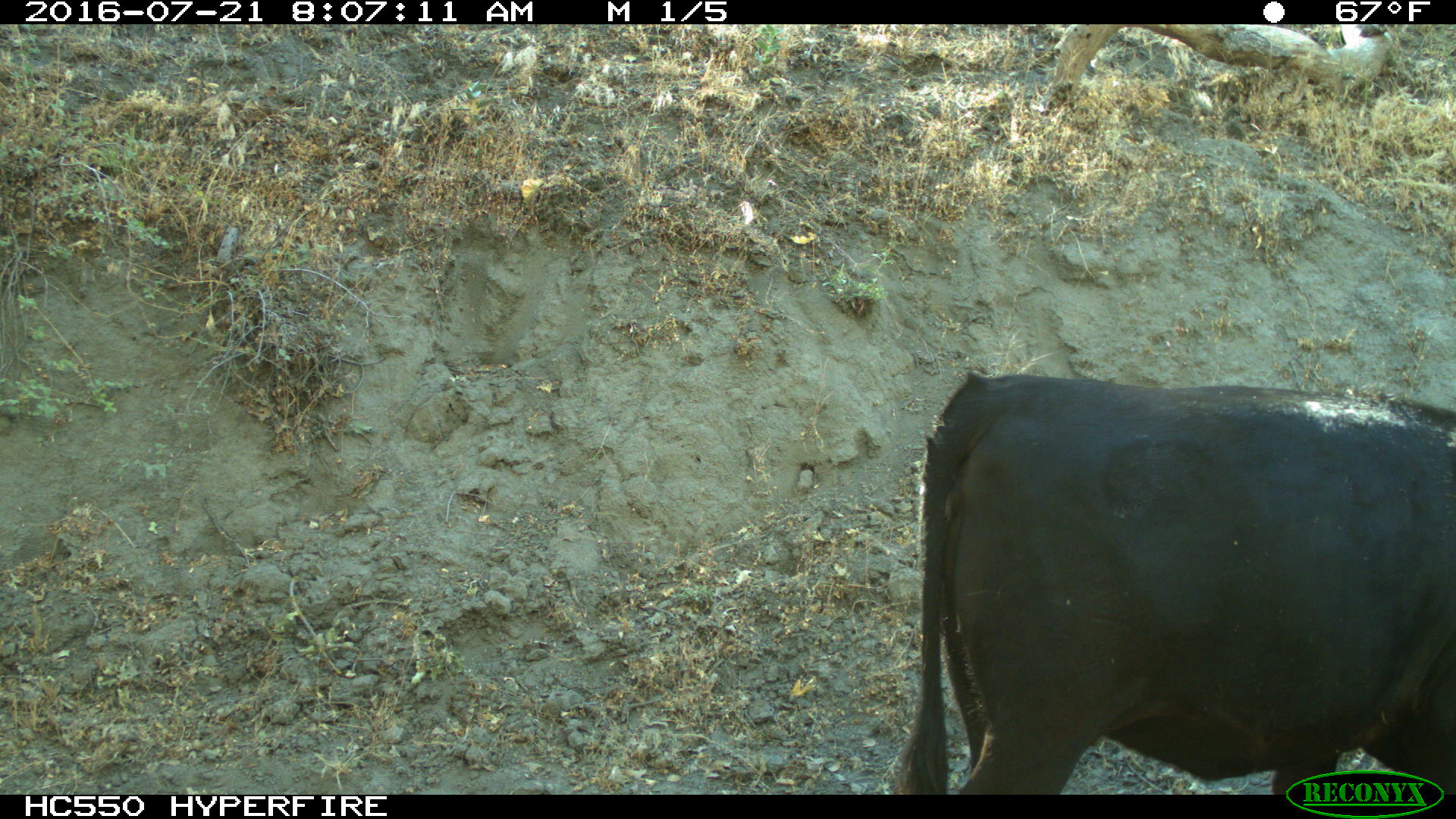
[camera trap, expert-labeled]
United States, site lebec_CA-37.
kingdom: Animalia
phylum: Chordata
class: Mammalia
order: Artiodactyla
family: Bovidae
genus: Bos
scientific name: Bos taurus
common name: domestic cow